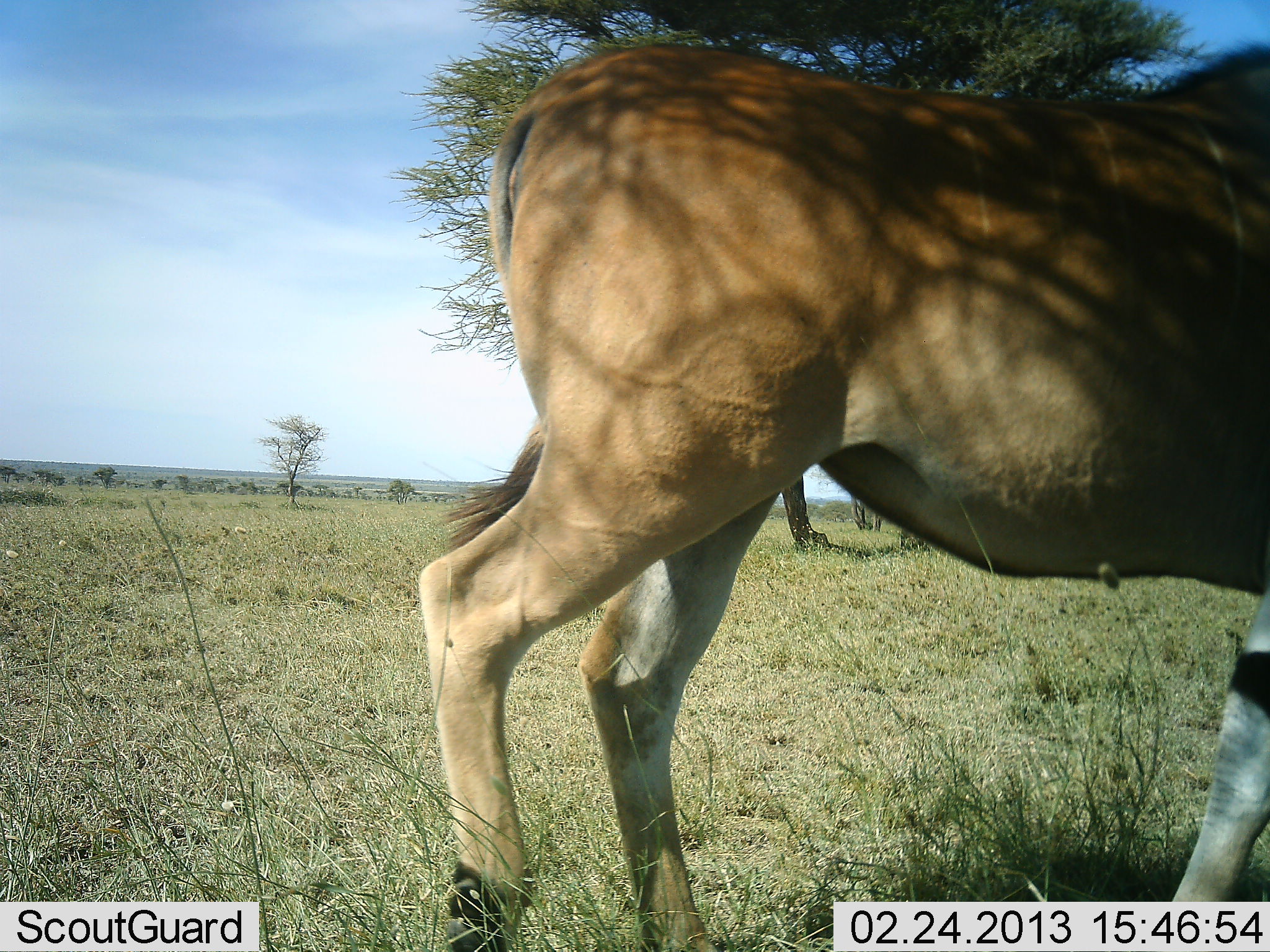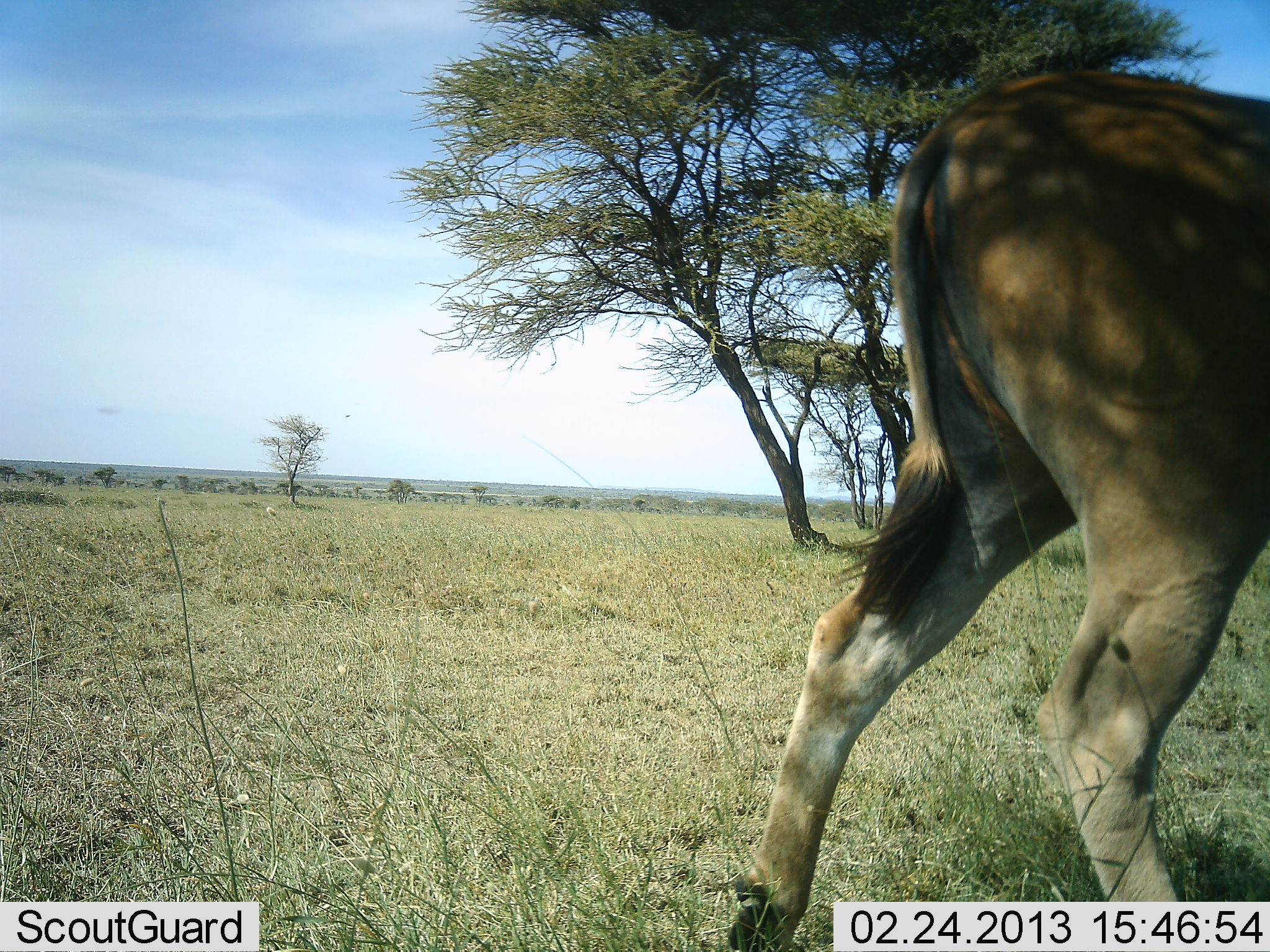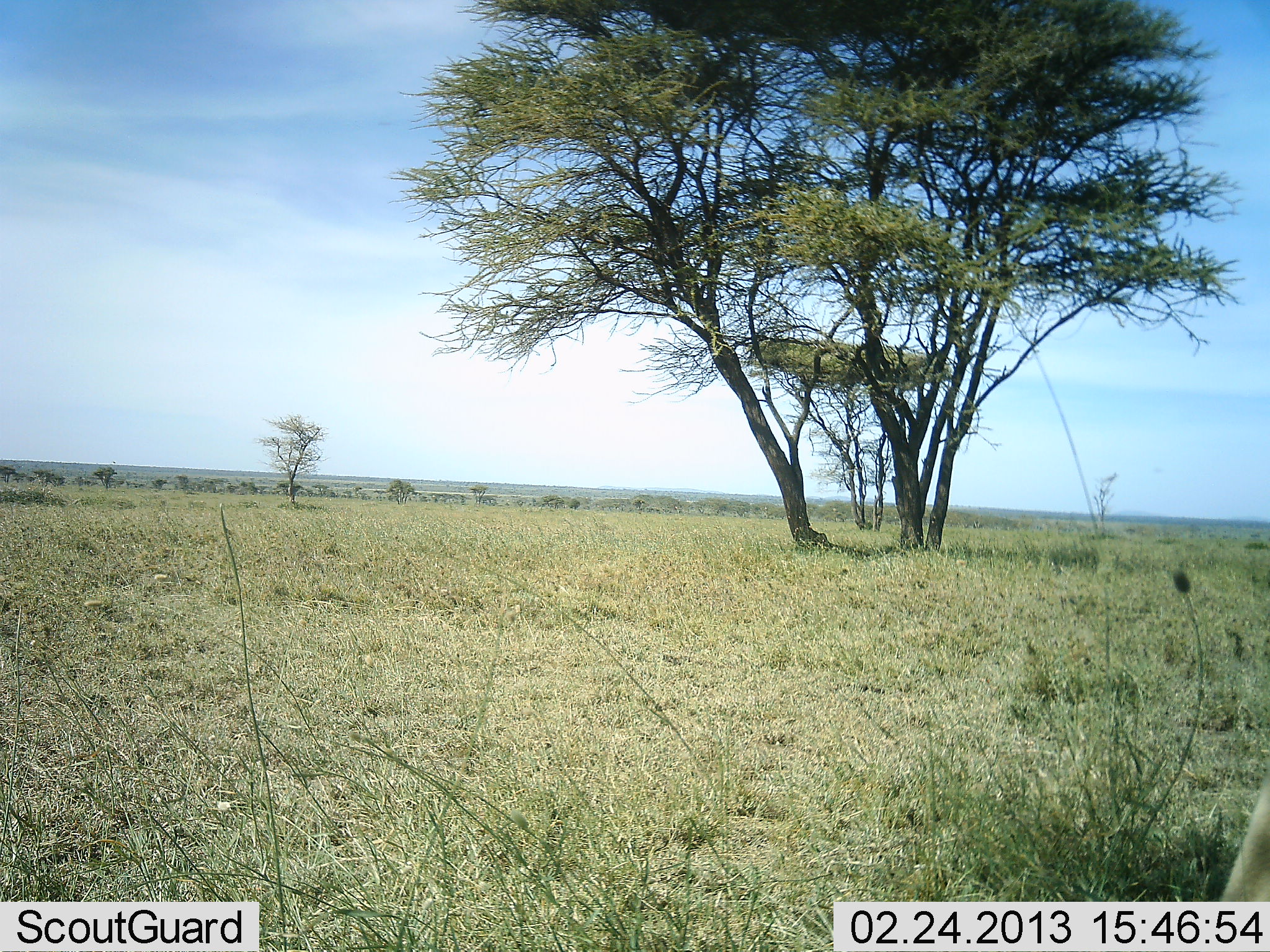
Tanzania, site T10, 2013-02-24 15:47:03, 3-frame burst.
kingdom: Animalia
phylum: Chordata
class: Mammalia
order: Artiodactyla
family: Bovidae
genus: Tragelaphus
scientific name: Tragelaphus oryx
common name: eland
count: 1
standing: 23%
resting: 0%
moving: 81%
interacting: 0%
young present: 4%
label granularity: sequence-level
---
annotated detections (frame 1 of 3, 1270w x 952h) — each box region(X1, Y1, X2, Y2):
animal: region(411, 38, 1270, 952)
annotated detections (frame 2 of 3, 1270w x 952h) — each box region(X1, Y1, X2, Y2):
animal: region(724, 67, 1270, 952)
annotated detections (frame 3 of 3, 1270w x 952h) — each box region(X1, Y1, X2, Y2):
animal: region(1217, 768, 1270, 901)